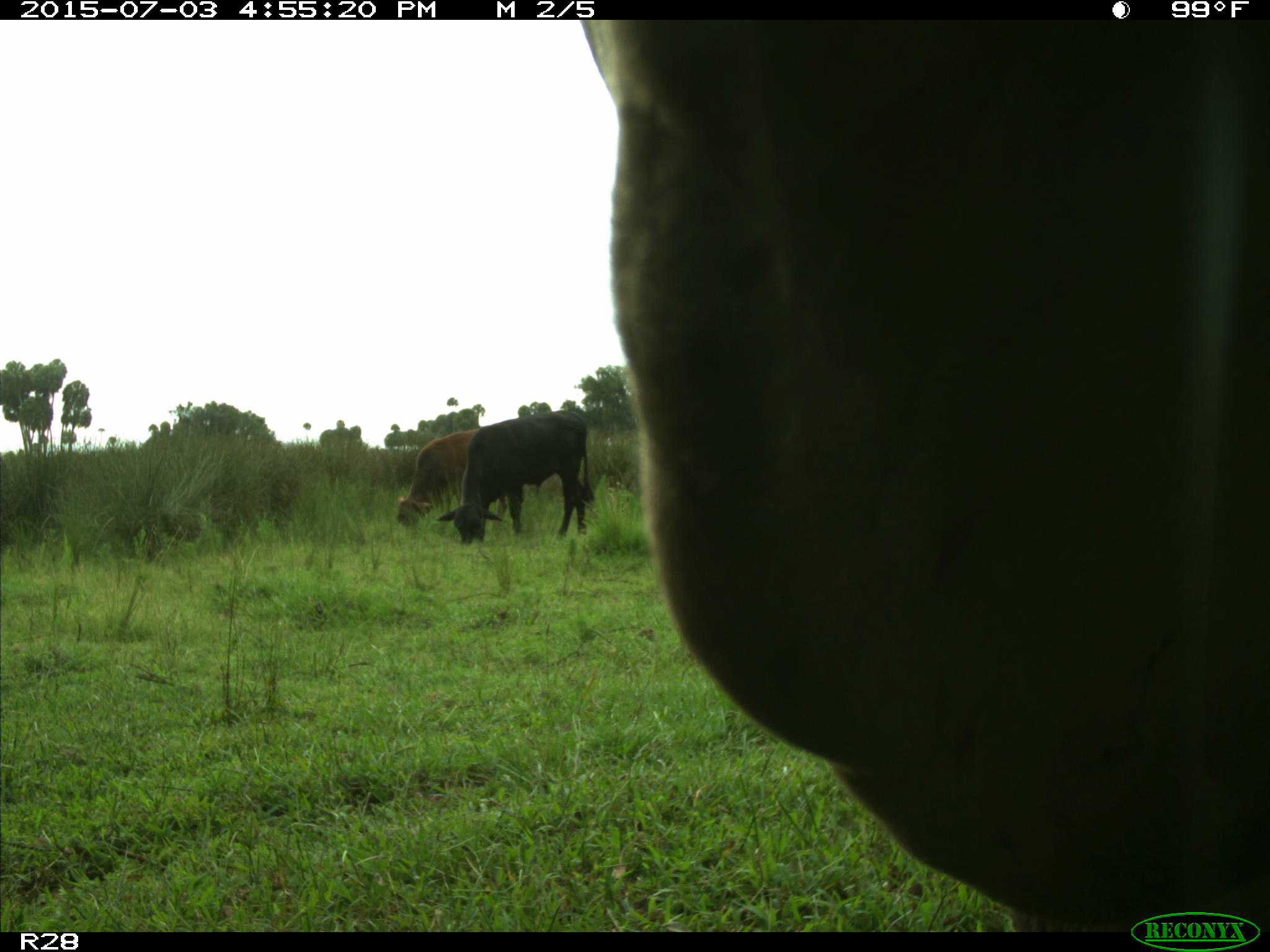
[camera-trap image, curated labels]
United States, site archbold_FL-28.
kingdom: Animalia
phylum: Chordata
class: Mammalia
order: Artiodactyla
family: Bovidae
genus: Bos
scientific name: Bos taurus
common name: domestic cow